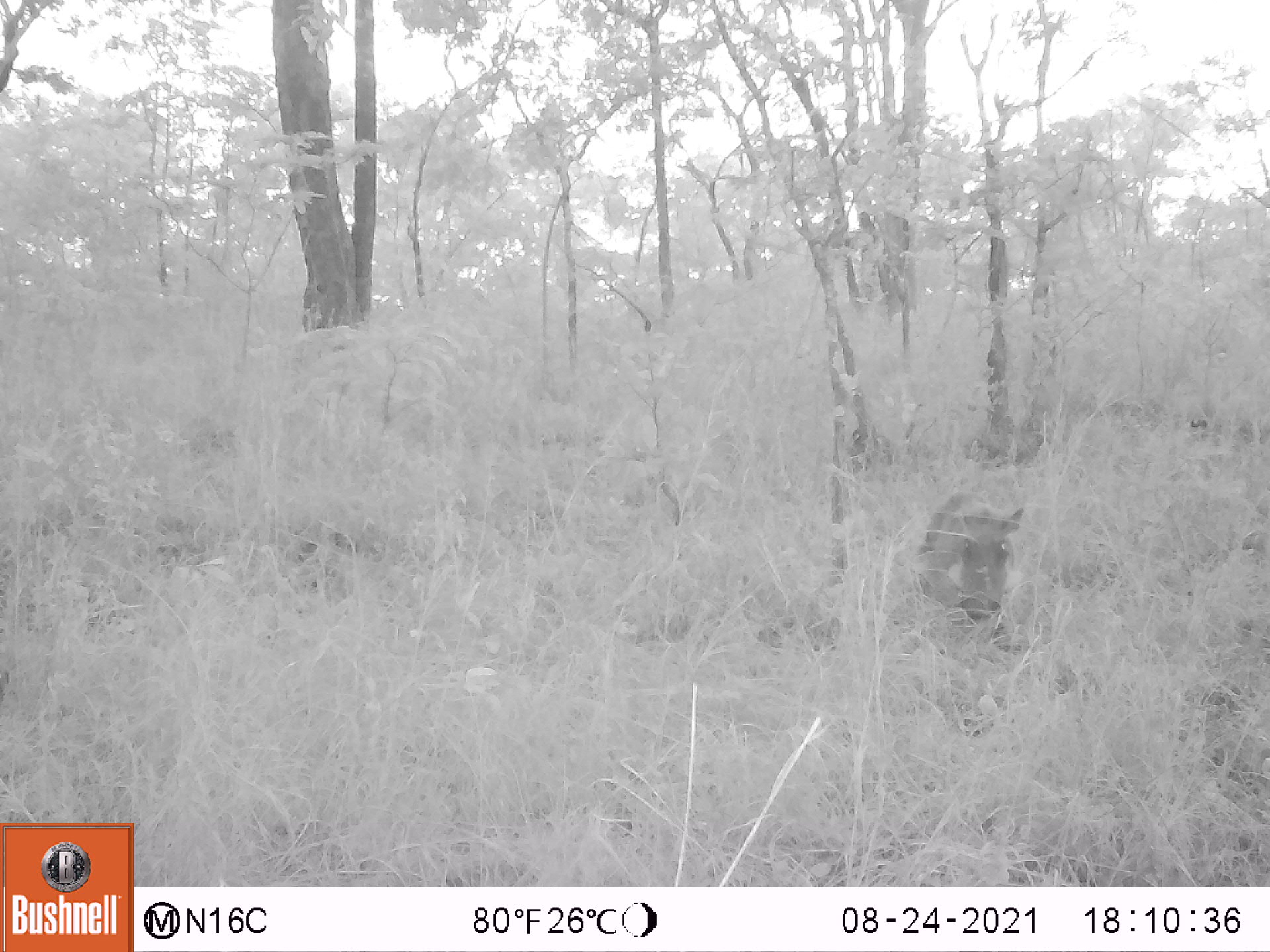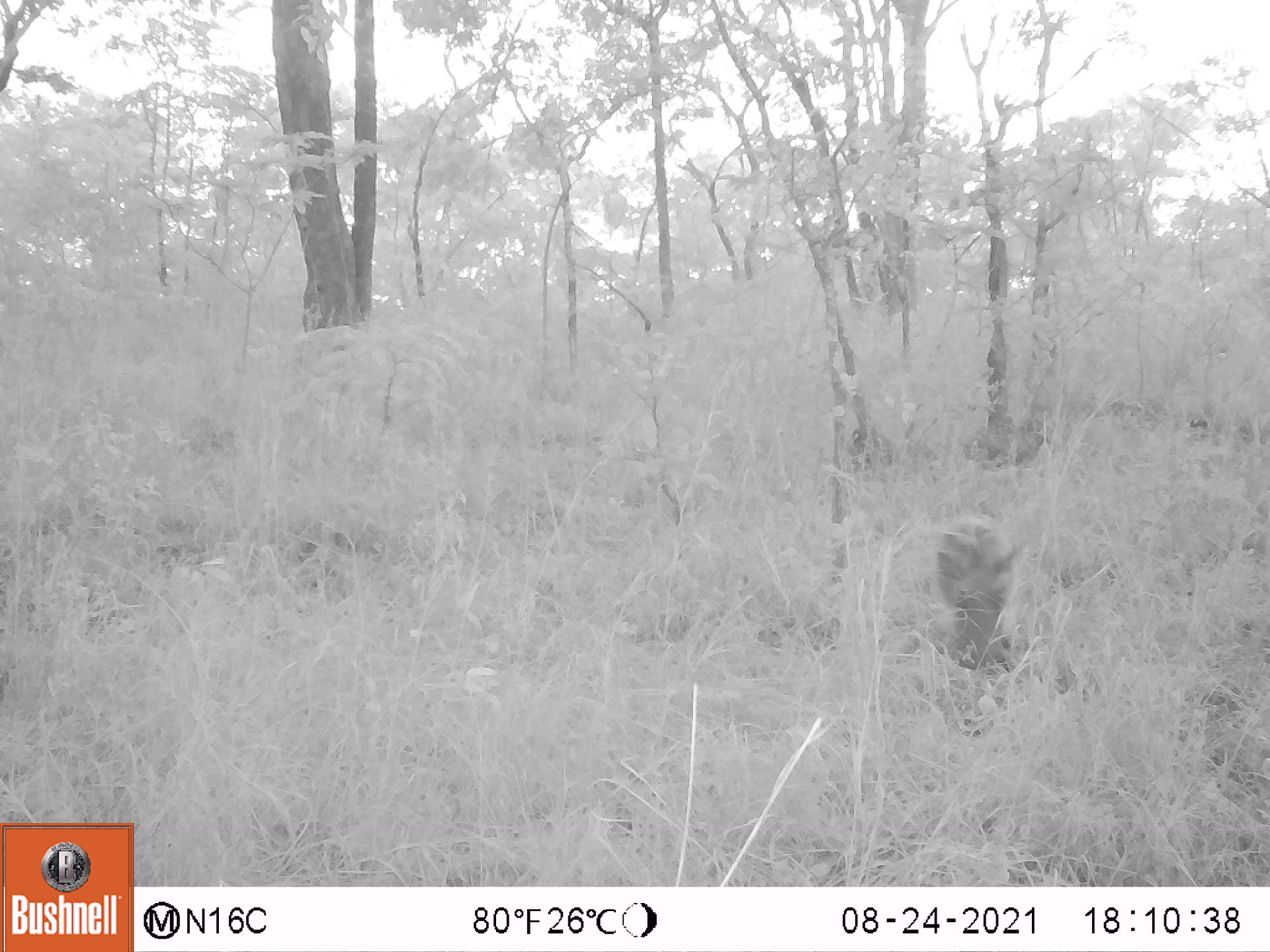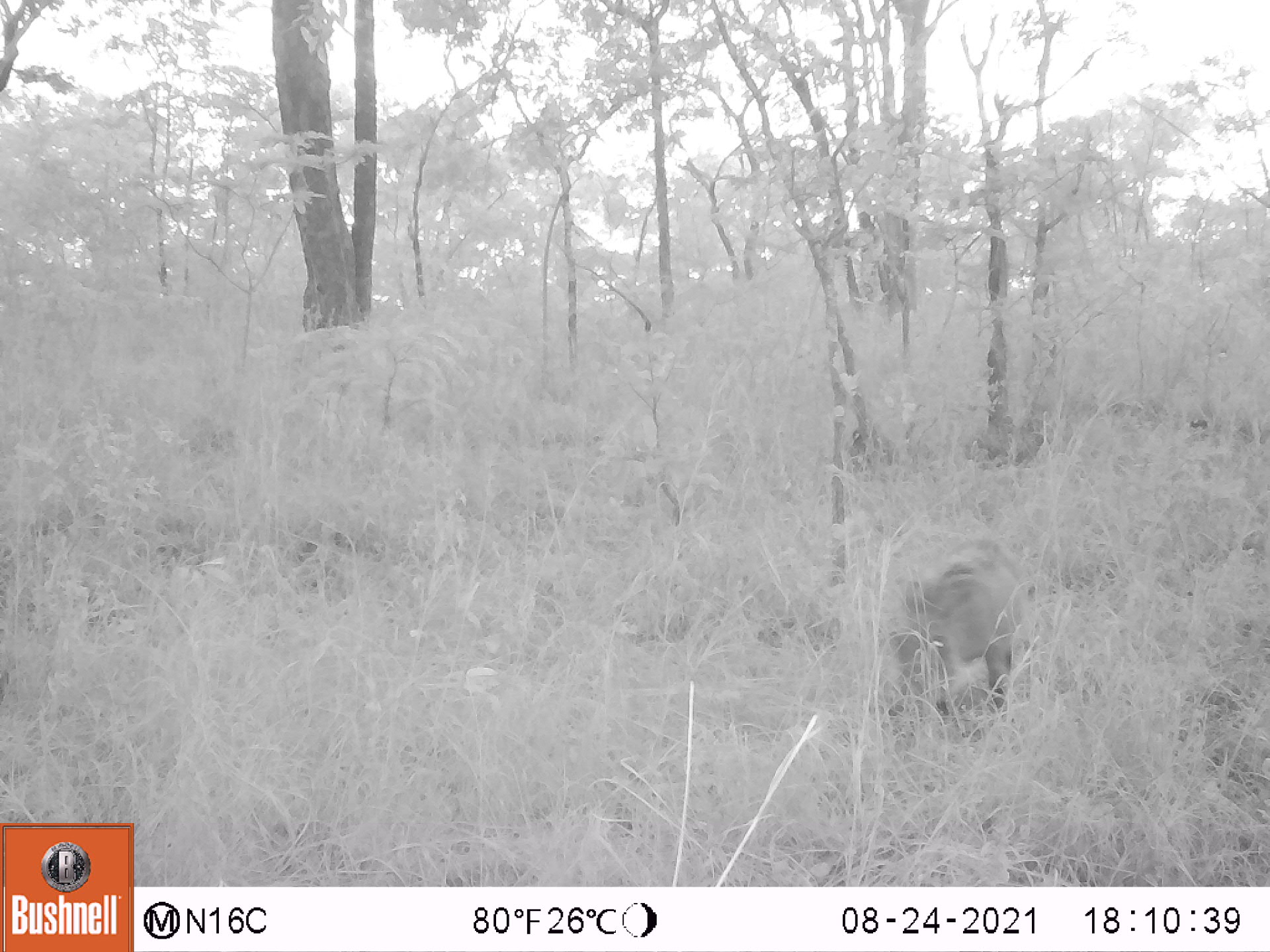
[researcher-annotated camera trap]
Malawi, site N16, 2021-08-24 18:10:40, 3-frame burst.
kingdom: Animalia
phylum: Chordata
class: Mammalia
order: Artiodactyla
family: Suidae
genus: Phacochoerus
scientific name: Phacochoerus africanus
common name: common warthog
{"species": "common warthog (Phacochoerus africanus)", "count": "1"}